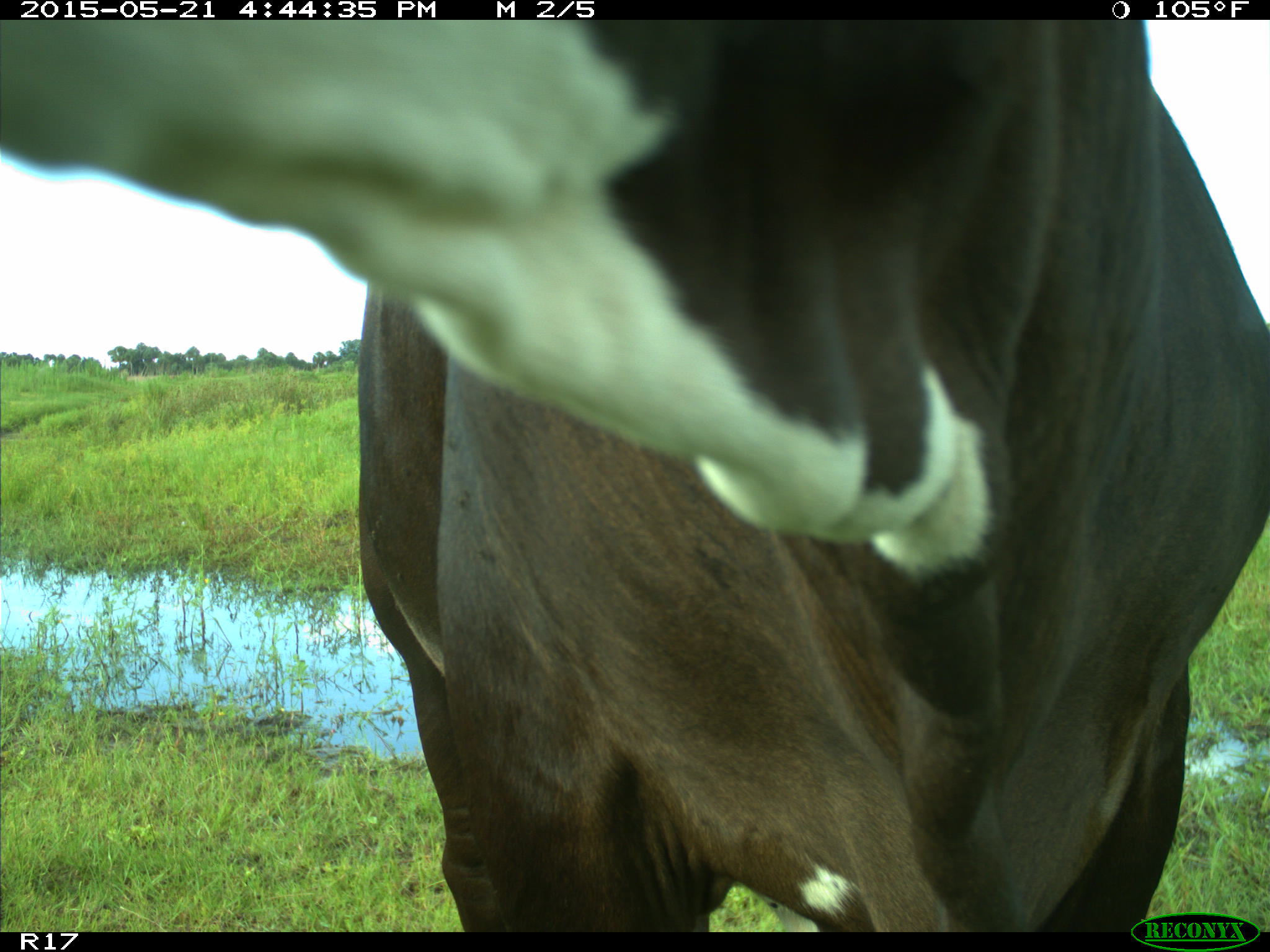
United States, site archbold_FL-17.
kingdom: Animalia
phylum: Chordata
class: Mammalia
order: Artiodactyla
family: Bovidae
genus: Bos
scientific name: Bos taurus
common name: domestic cow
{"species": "Bos taurus (domestic cow)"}